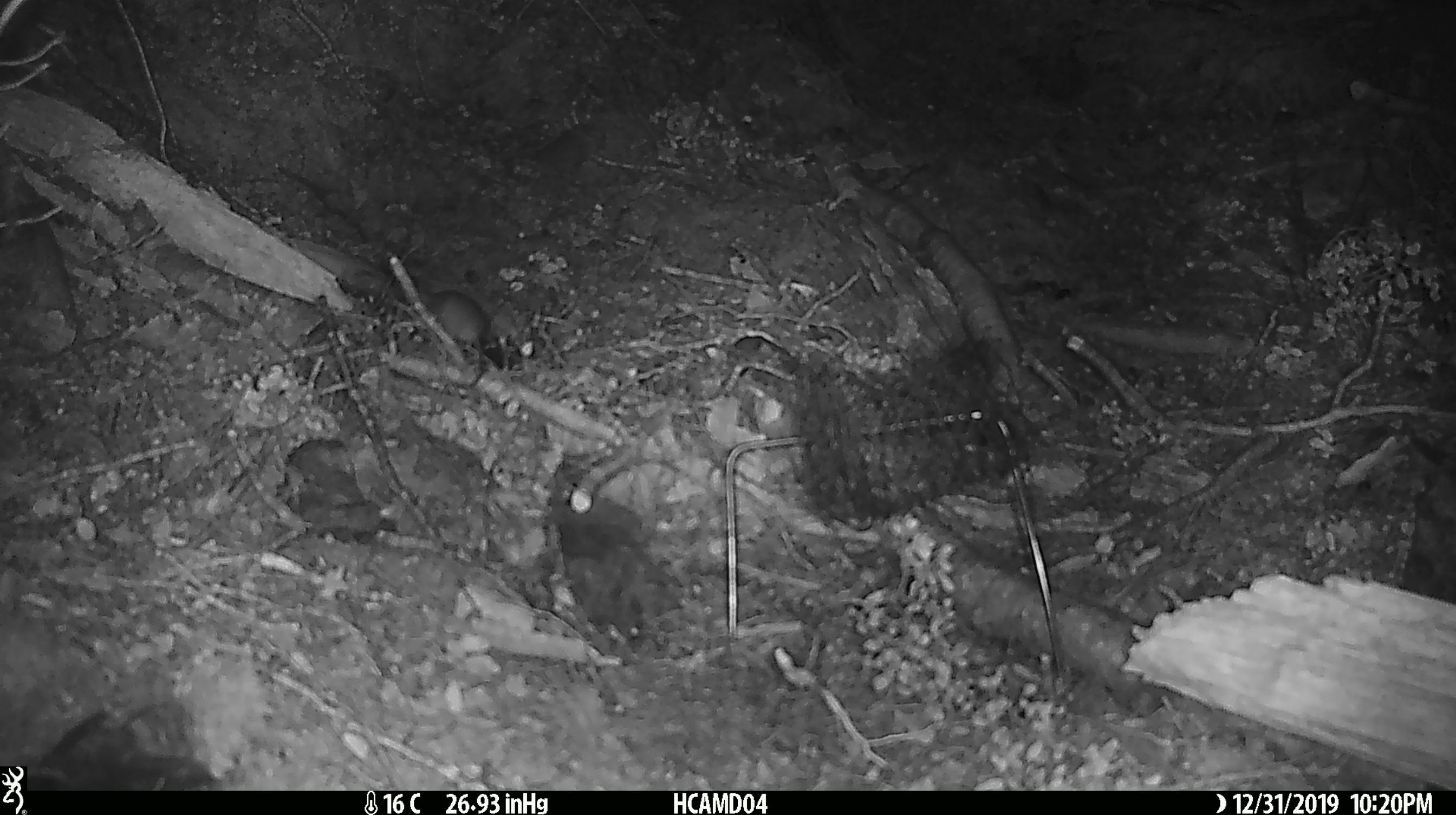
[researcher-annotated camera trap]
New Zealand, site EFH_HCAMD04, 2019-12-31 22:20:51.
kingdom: Animalia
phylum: Chordata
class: Mammalia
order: Rodentia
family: Muridae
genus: Mus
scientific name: Mus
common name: mouse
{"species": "mouse (Mus)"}